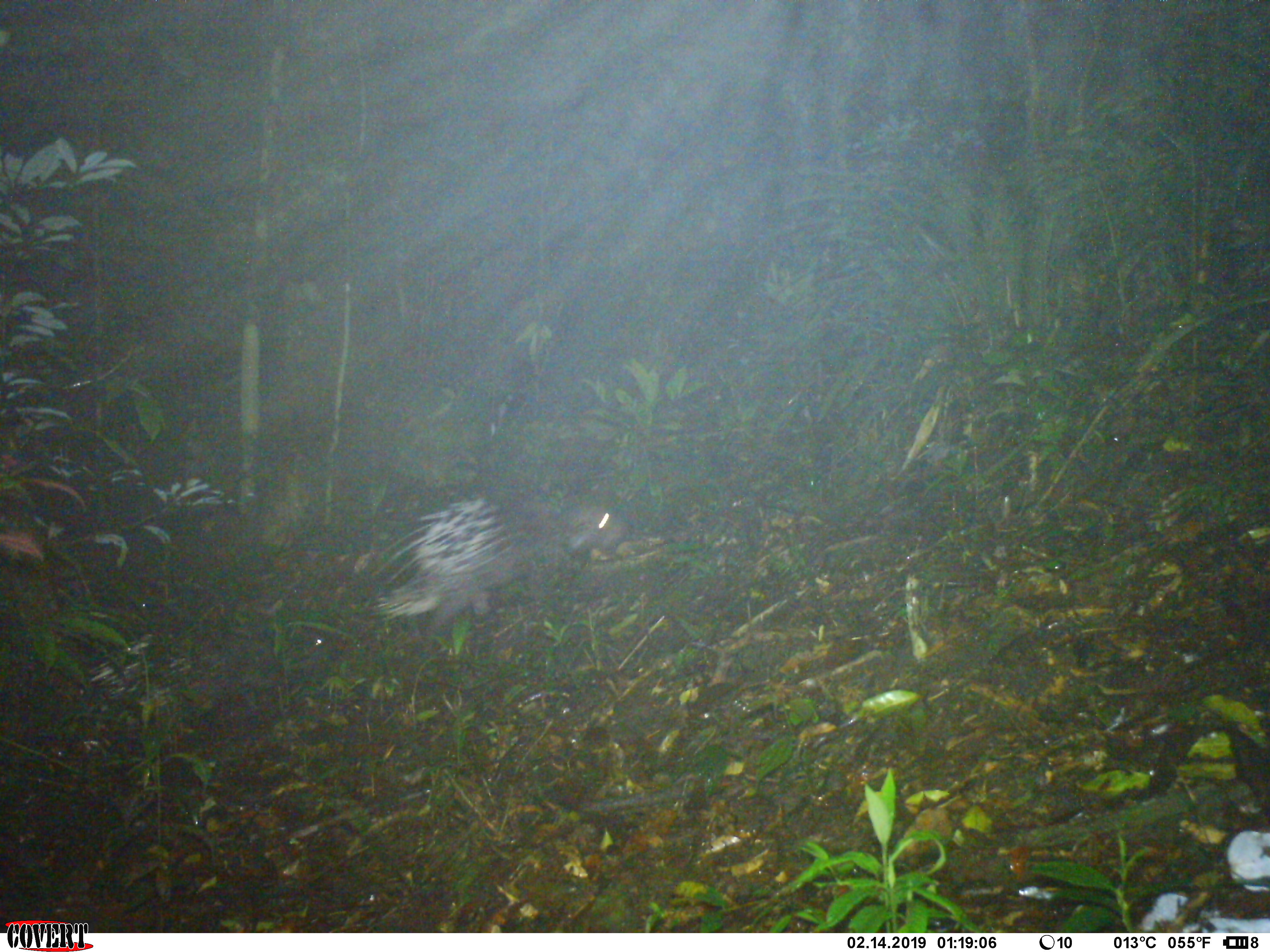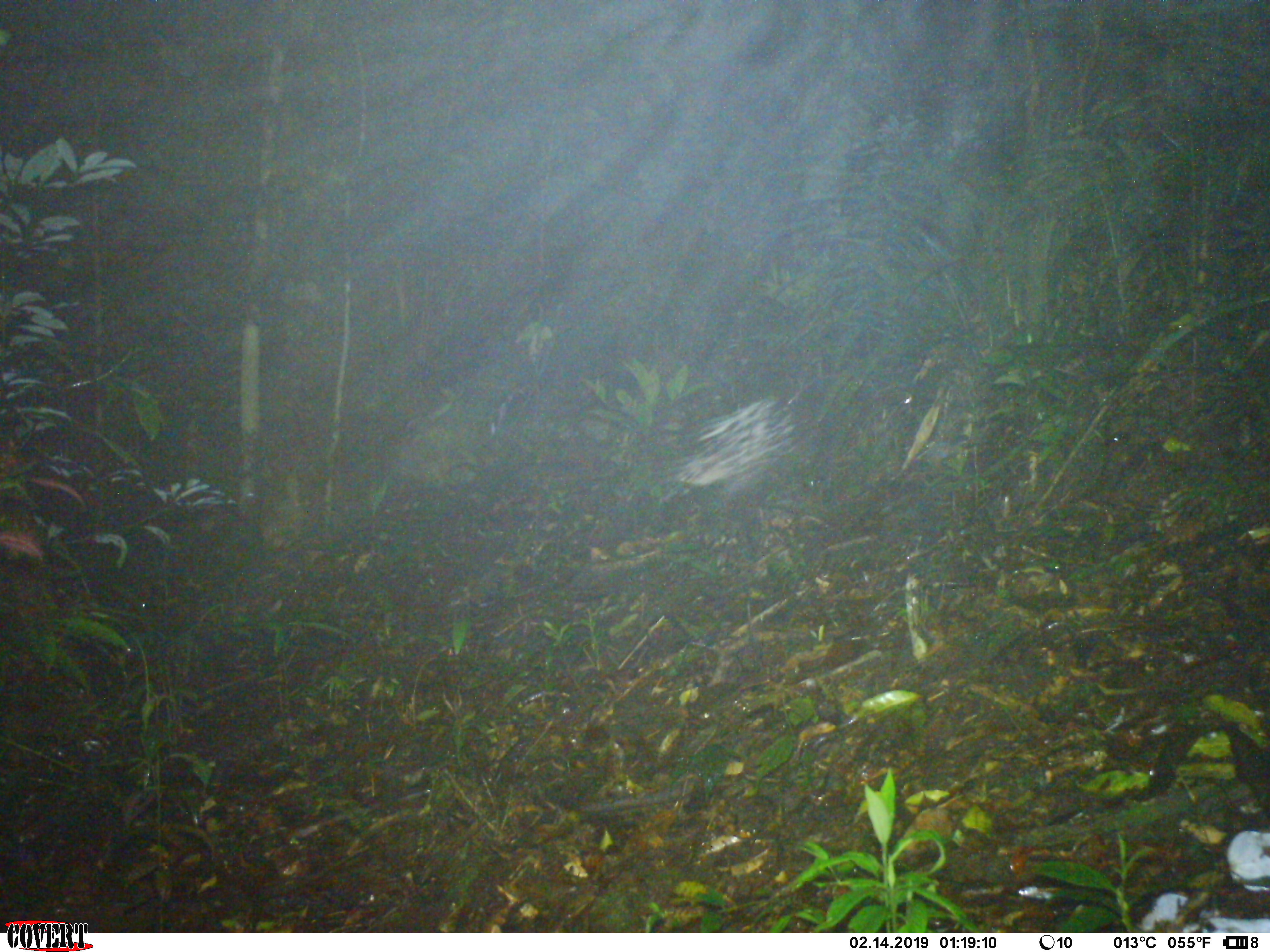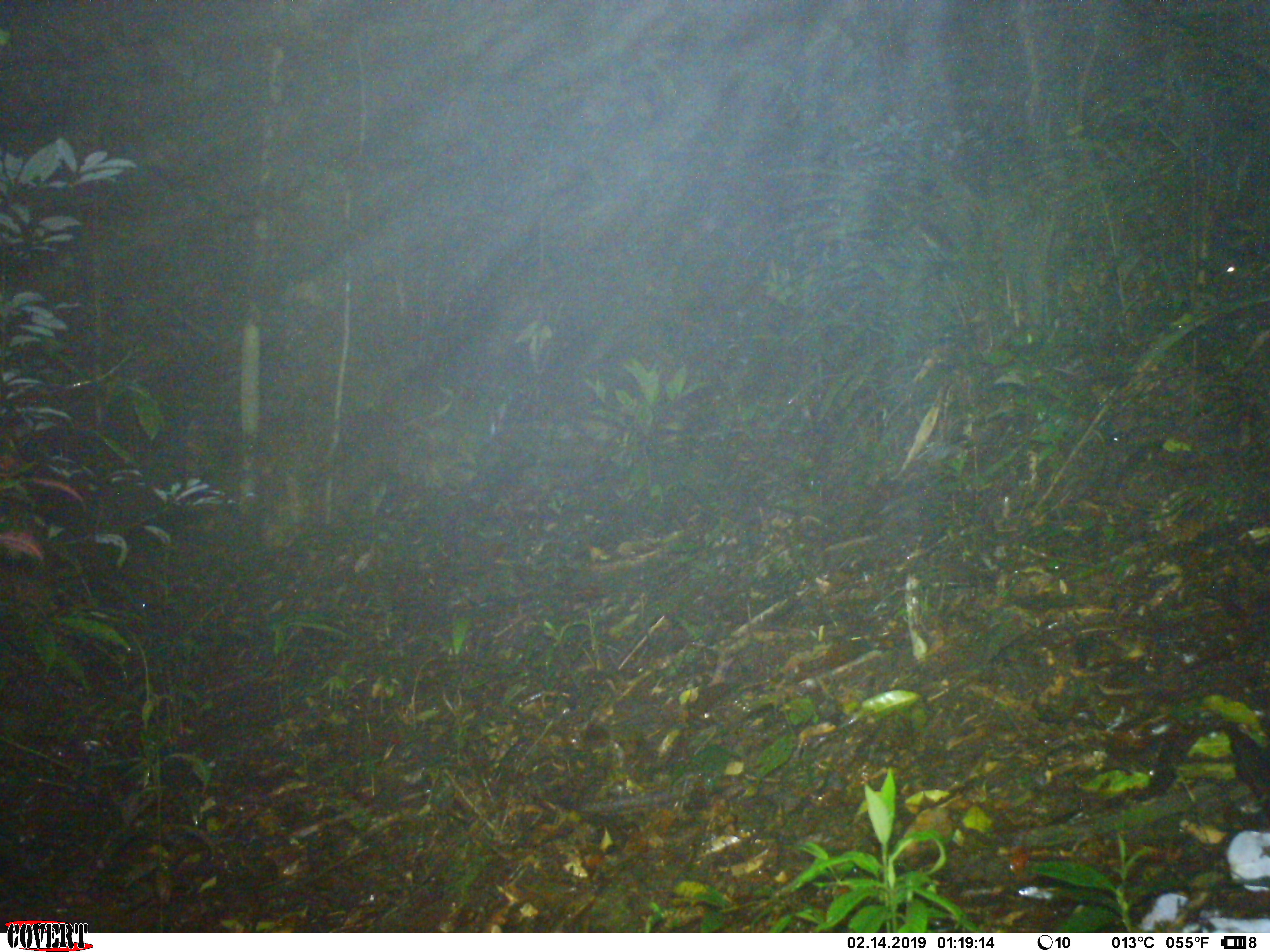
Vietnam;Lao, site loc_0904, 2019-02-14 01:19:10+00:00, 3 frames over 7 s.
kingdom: Animalia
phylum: Chordata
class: Mammalia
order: Rodentia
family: Hystricidae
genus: Hystrix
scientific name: Hystrix brachyura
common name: malayan porcupine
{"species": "malayan porcupine (Hystrix brachyura)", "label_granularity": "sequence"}